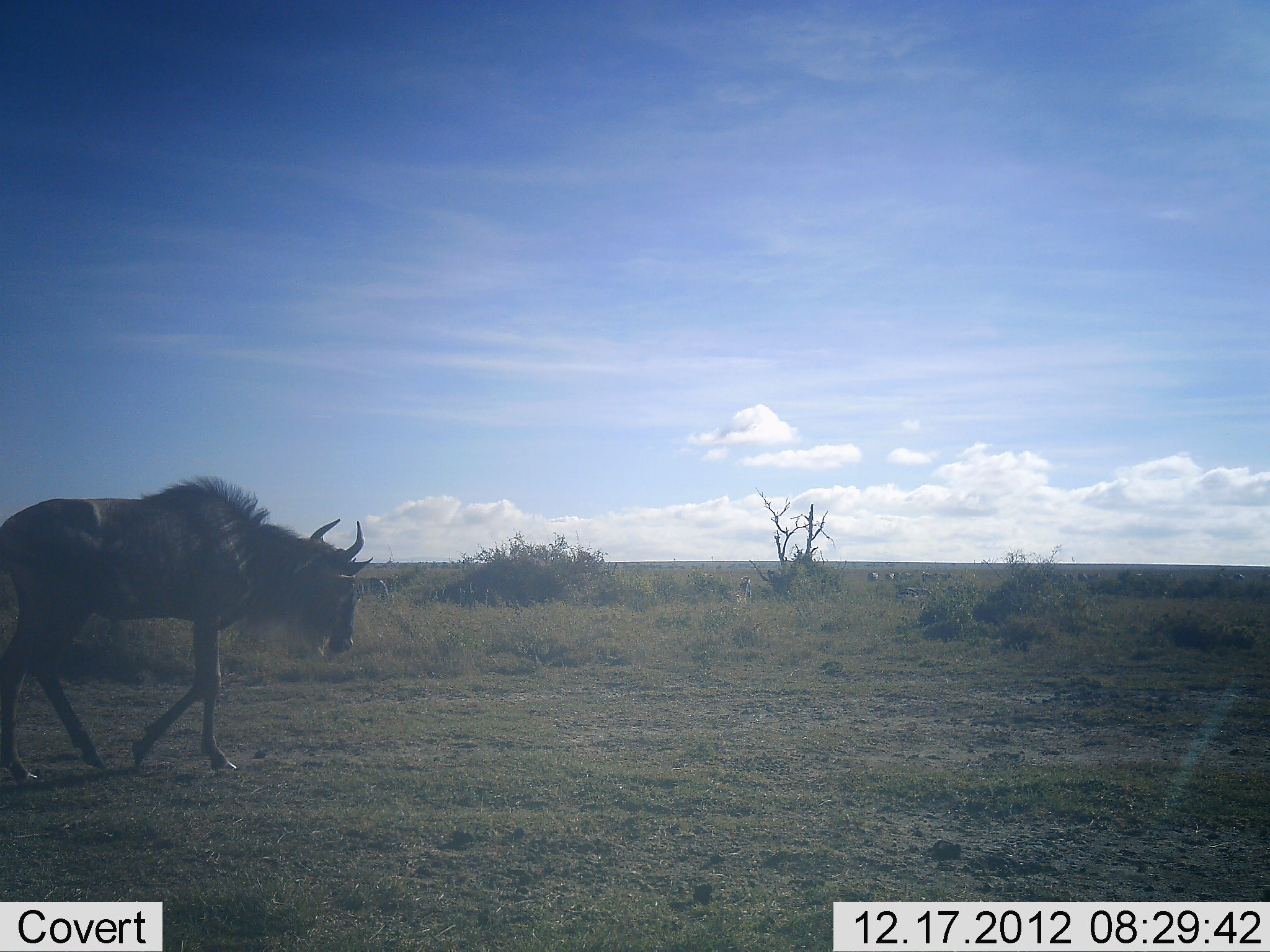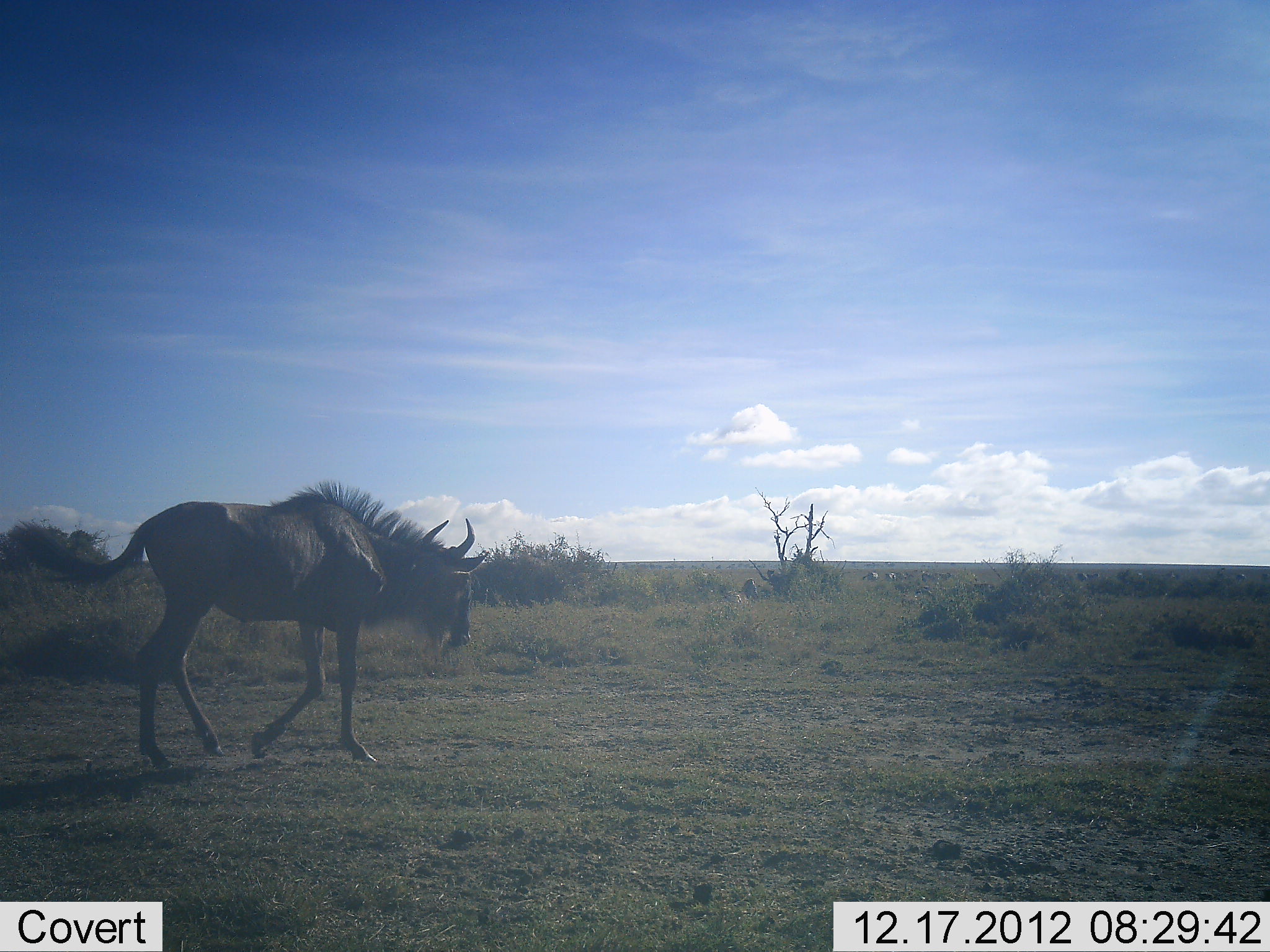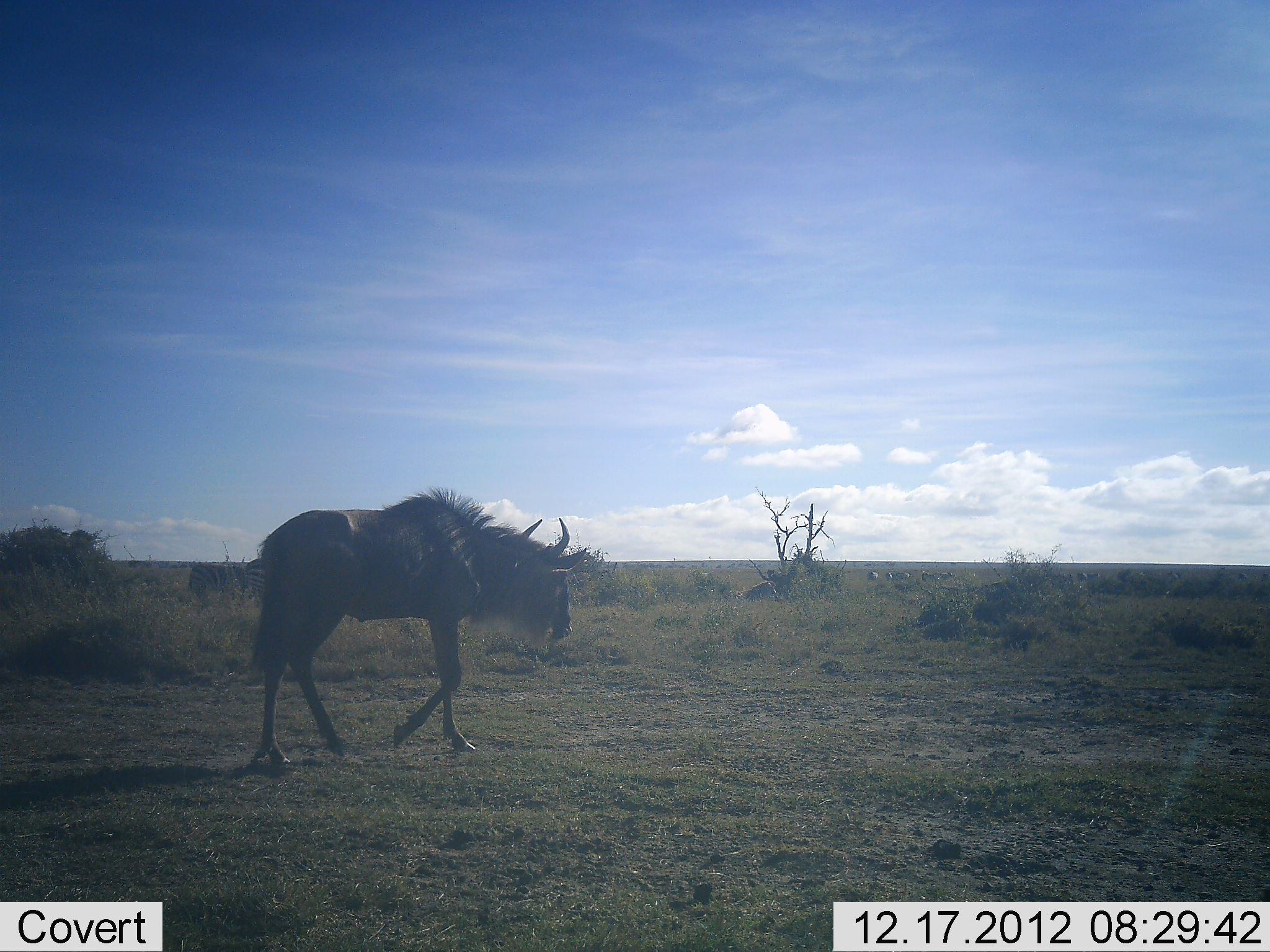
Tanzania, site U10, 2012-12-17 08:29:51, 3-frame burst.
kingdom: Animalia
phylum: Chordata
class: Mammalia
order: Artiodactyla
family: Bovidae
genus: Connochaetes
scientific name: Connochaetes taurinus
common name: blue wildebeest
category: wildebeest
Wildebeest (blue wildebeest) (Connochaetes taurinus), count 1. Behavior (volunteer vote fractions): standing 9%, resting 0%, moving 100%, interacting 0%. Young present (vote fraction): 0%. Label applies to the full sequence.